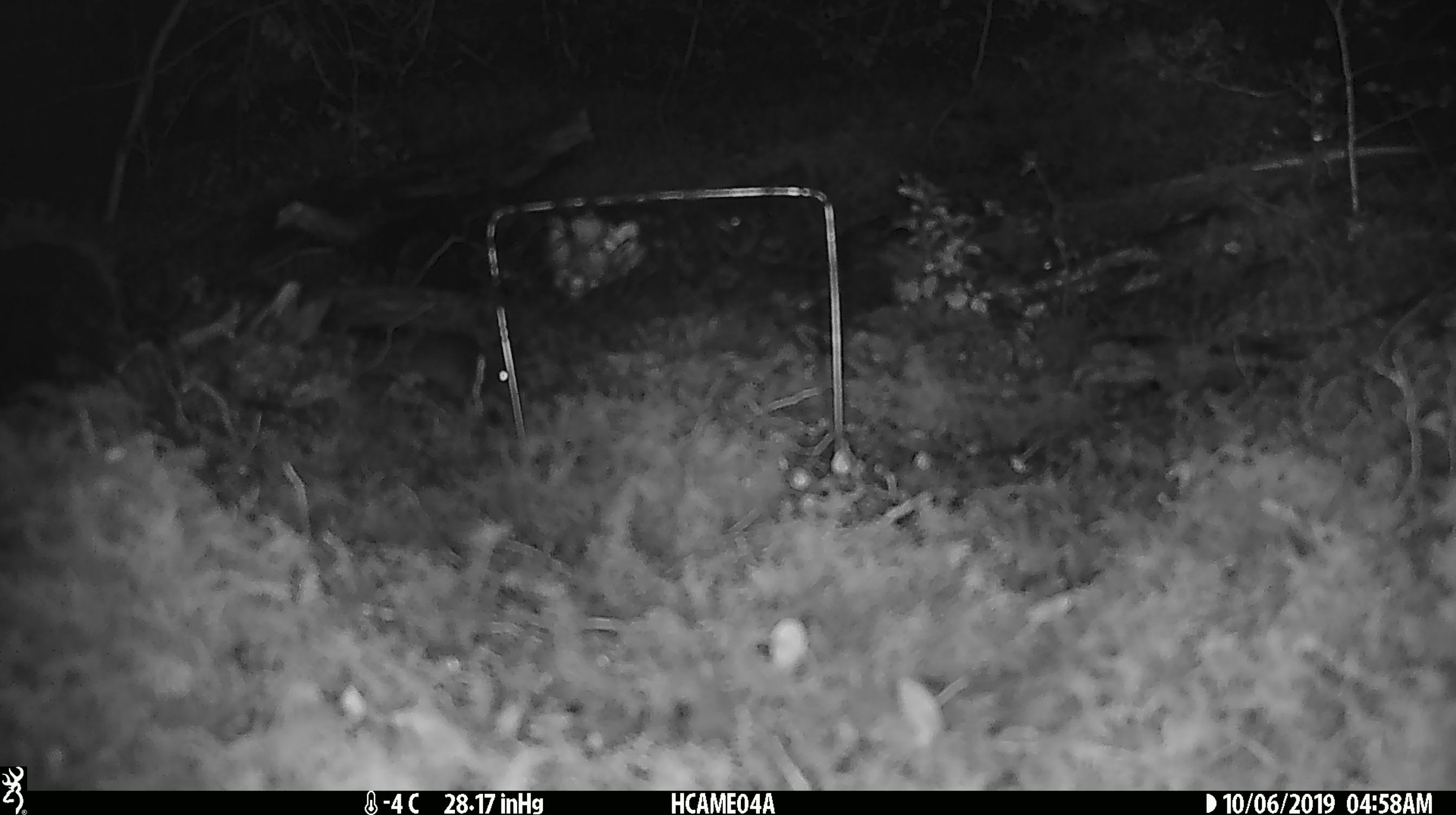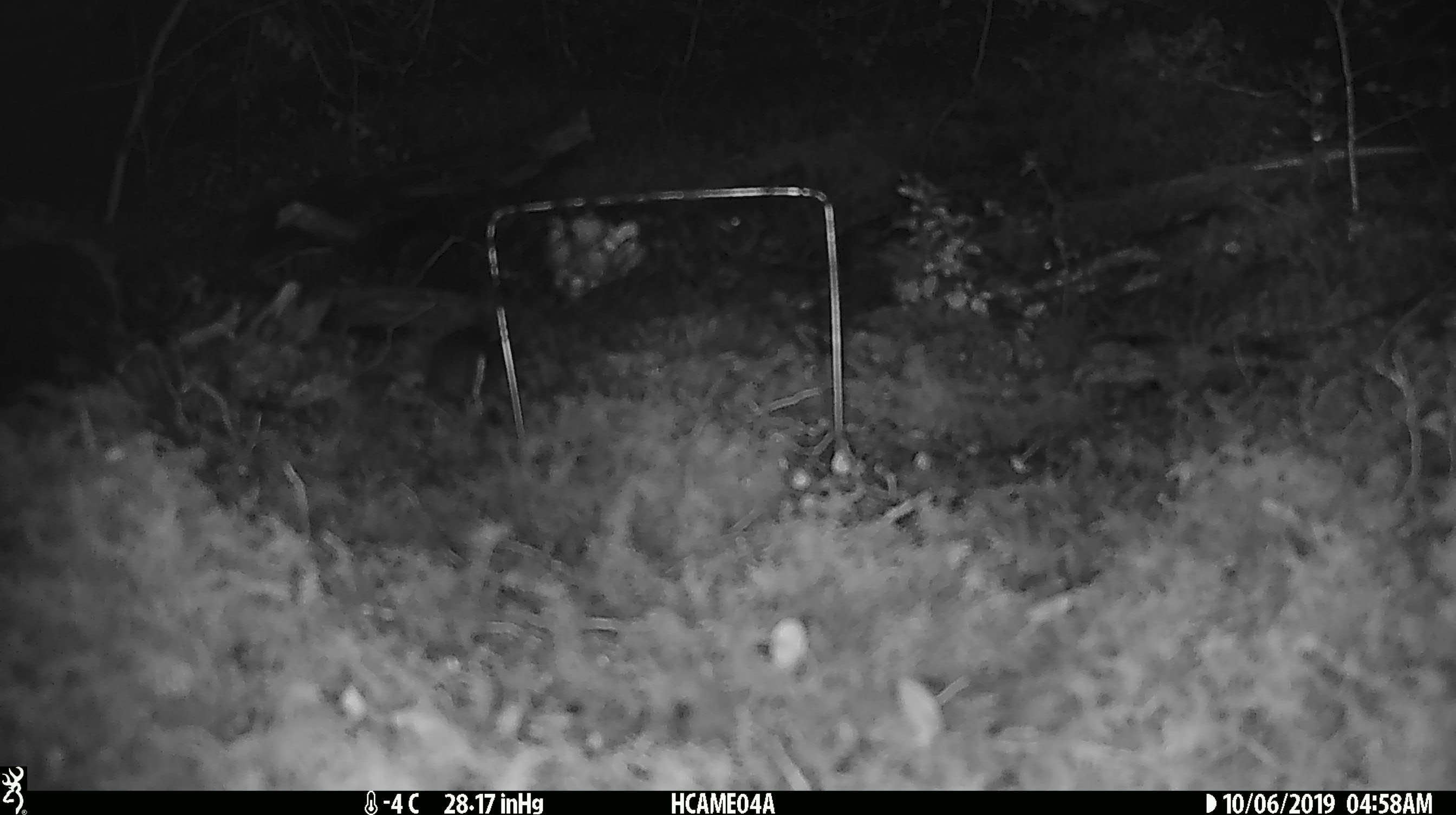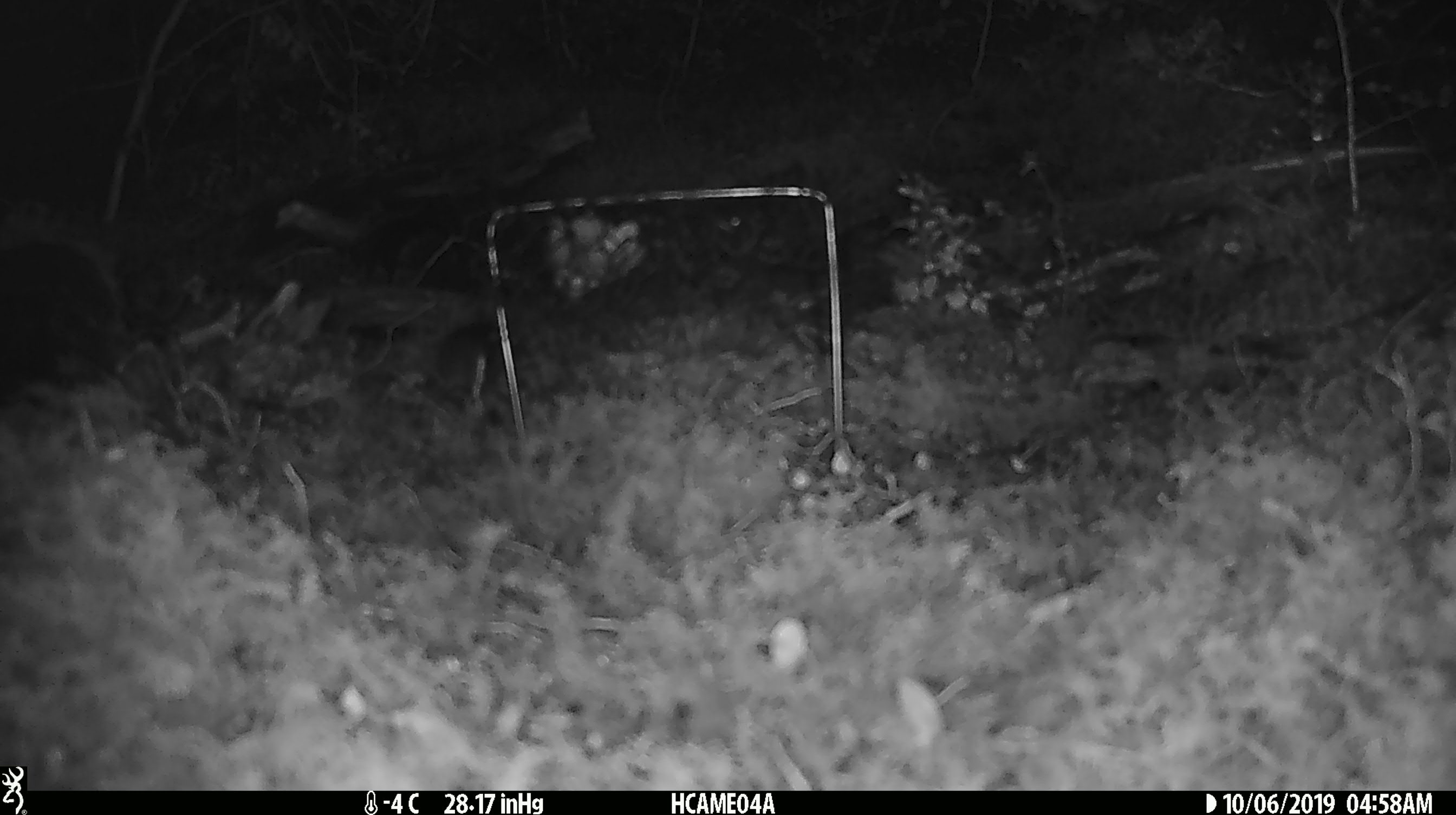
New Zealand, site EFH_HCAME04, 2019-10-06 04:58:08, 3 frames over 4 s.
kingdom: Animalia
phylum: Chordata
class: Mammalia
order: Rodentia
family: Muridae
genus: Mus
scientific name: Mus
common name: mouse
Mouse (Mus).